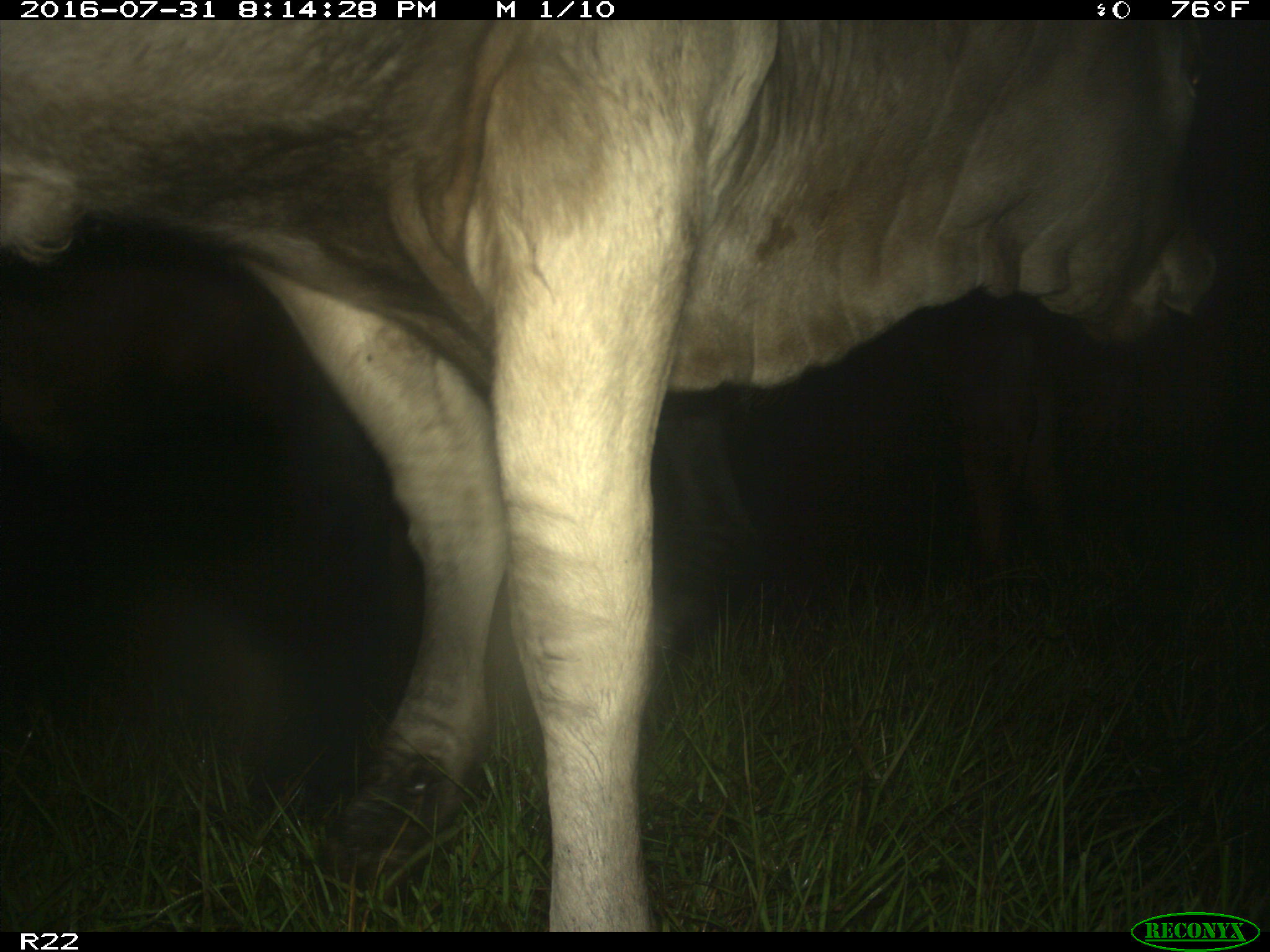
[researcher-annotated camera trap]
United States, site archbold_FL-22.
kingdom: Animalia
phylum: Chordata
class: Mammalia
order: Artiodactyla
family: Bovidae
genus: Bos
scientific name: Bos taurus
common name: domestic cow